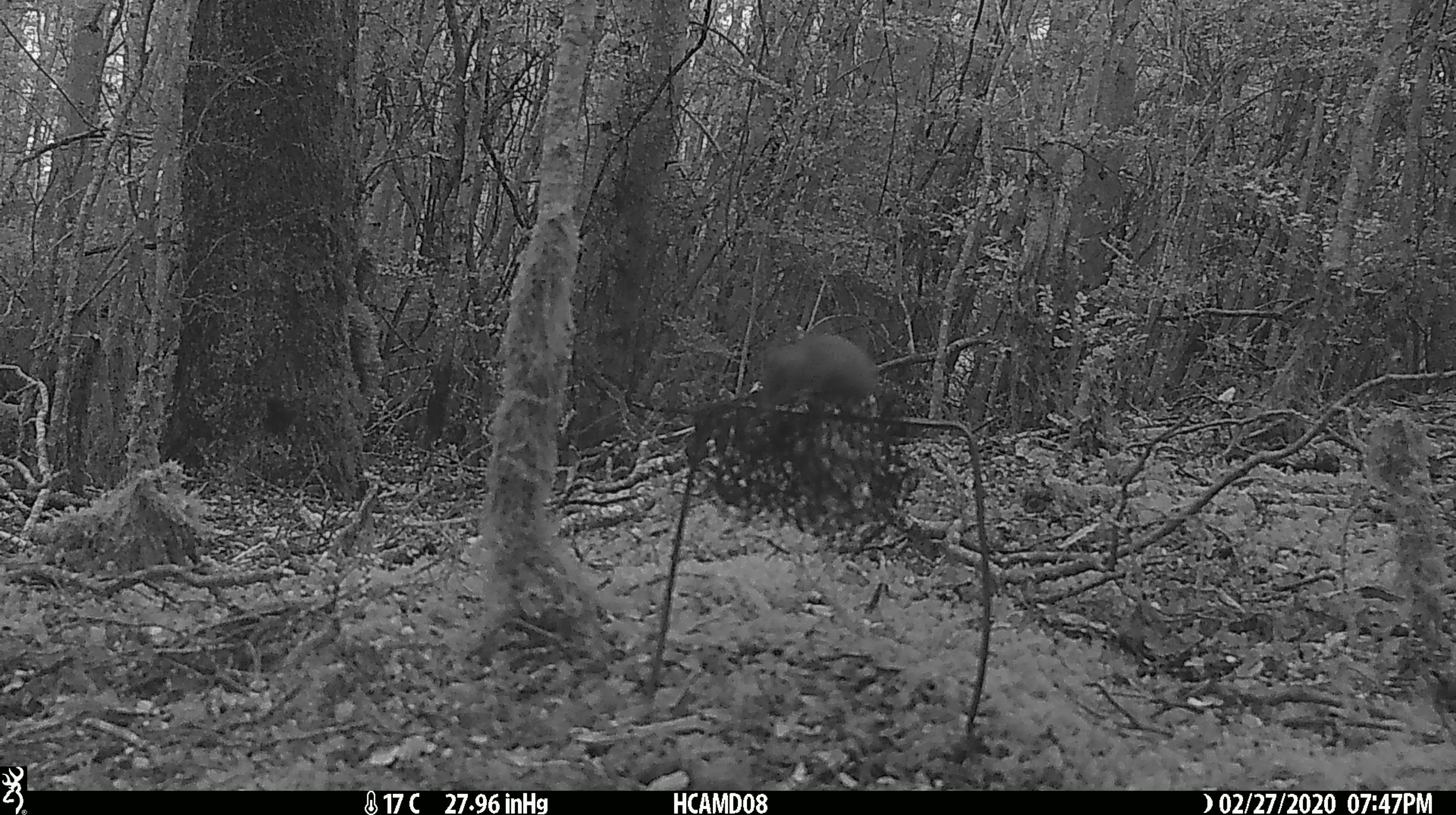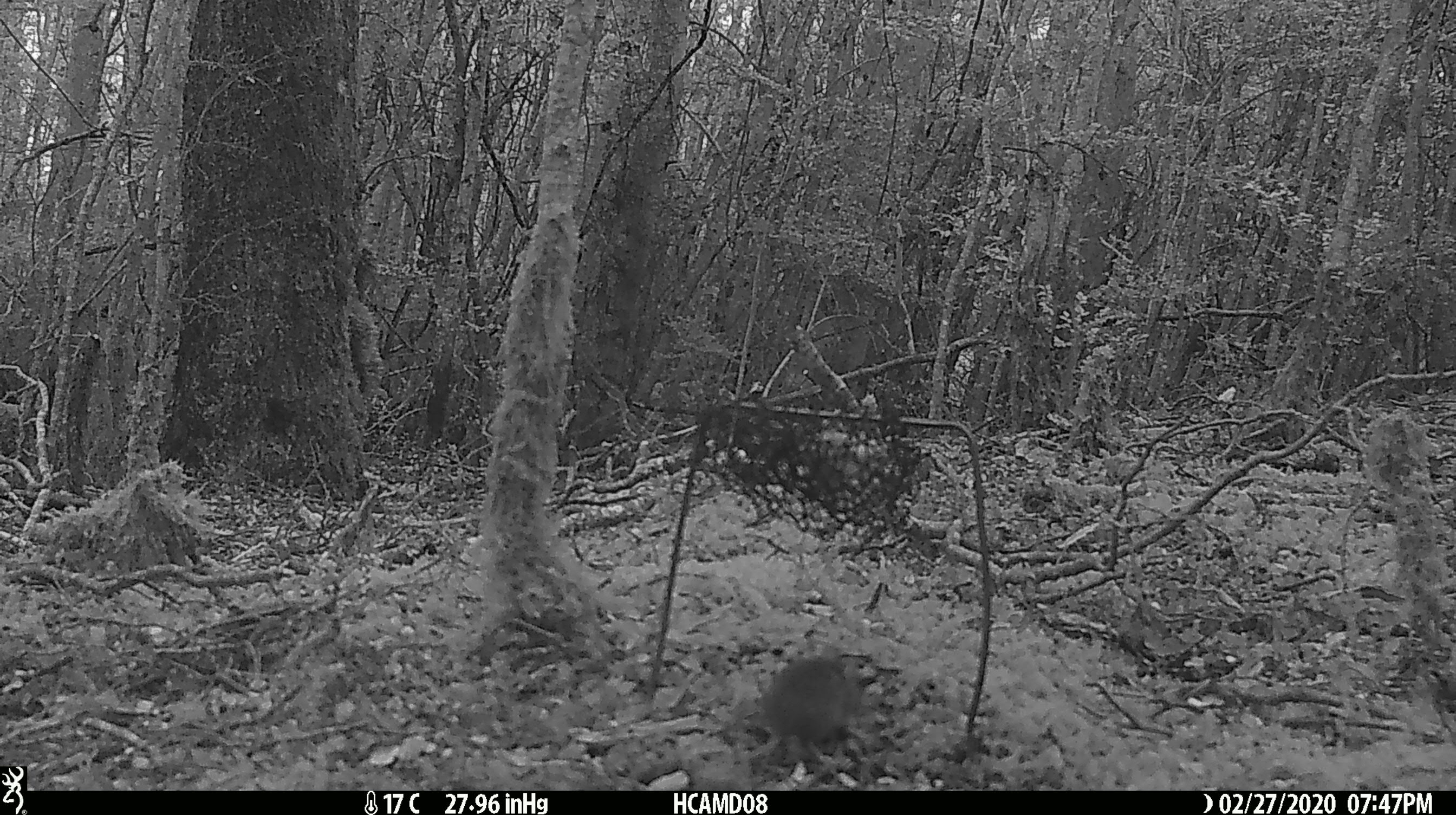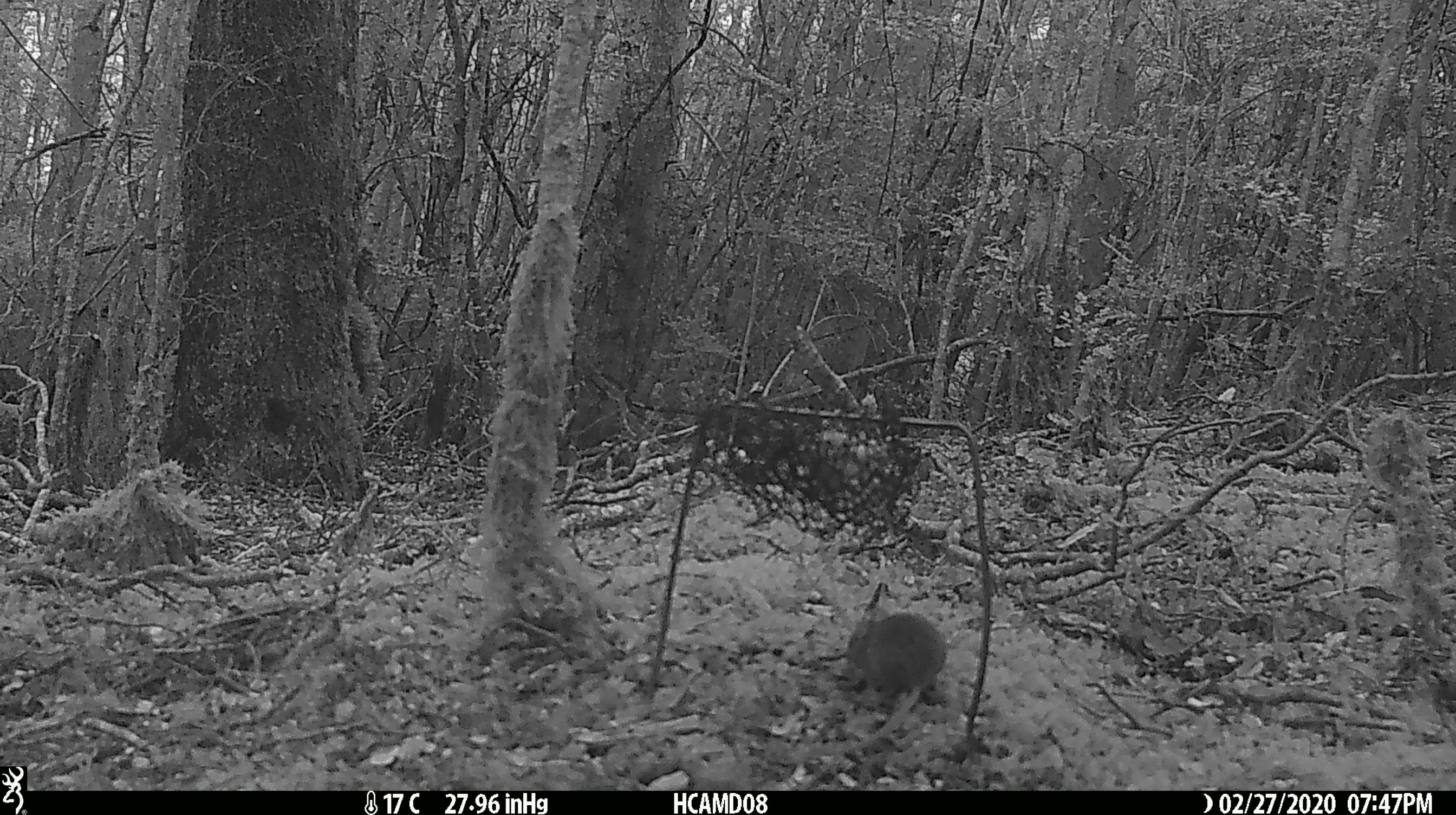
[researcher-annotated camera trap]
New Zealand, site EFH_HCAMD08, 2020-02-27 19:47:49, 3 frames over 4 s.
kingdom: Animalia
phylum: Chordata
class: Mammalia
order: Rodentia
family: Muridae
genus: Mus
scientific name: Mus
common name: mouse